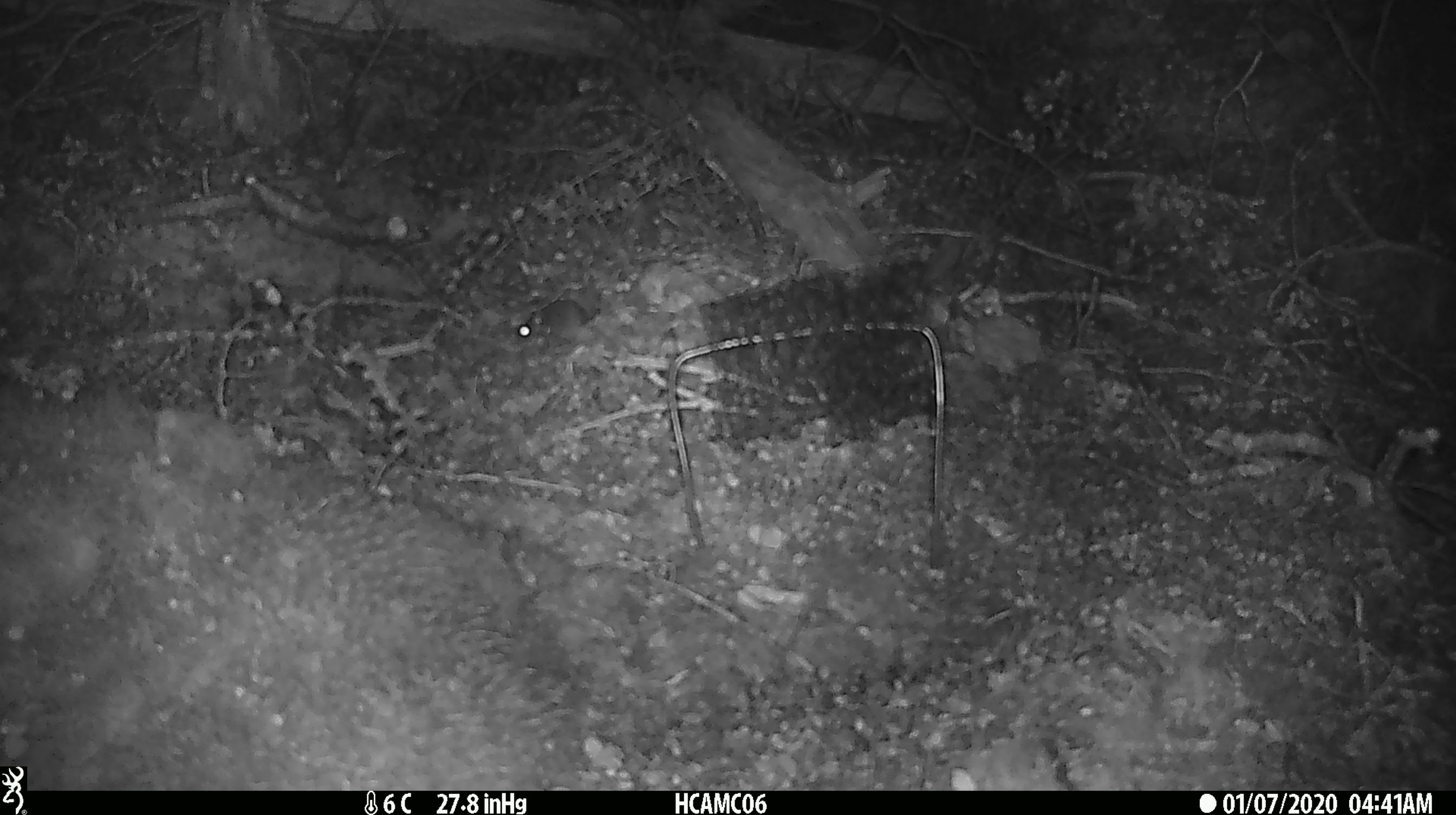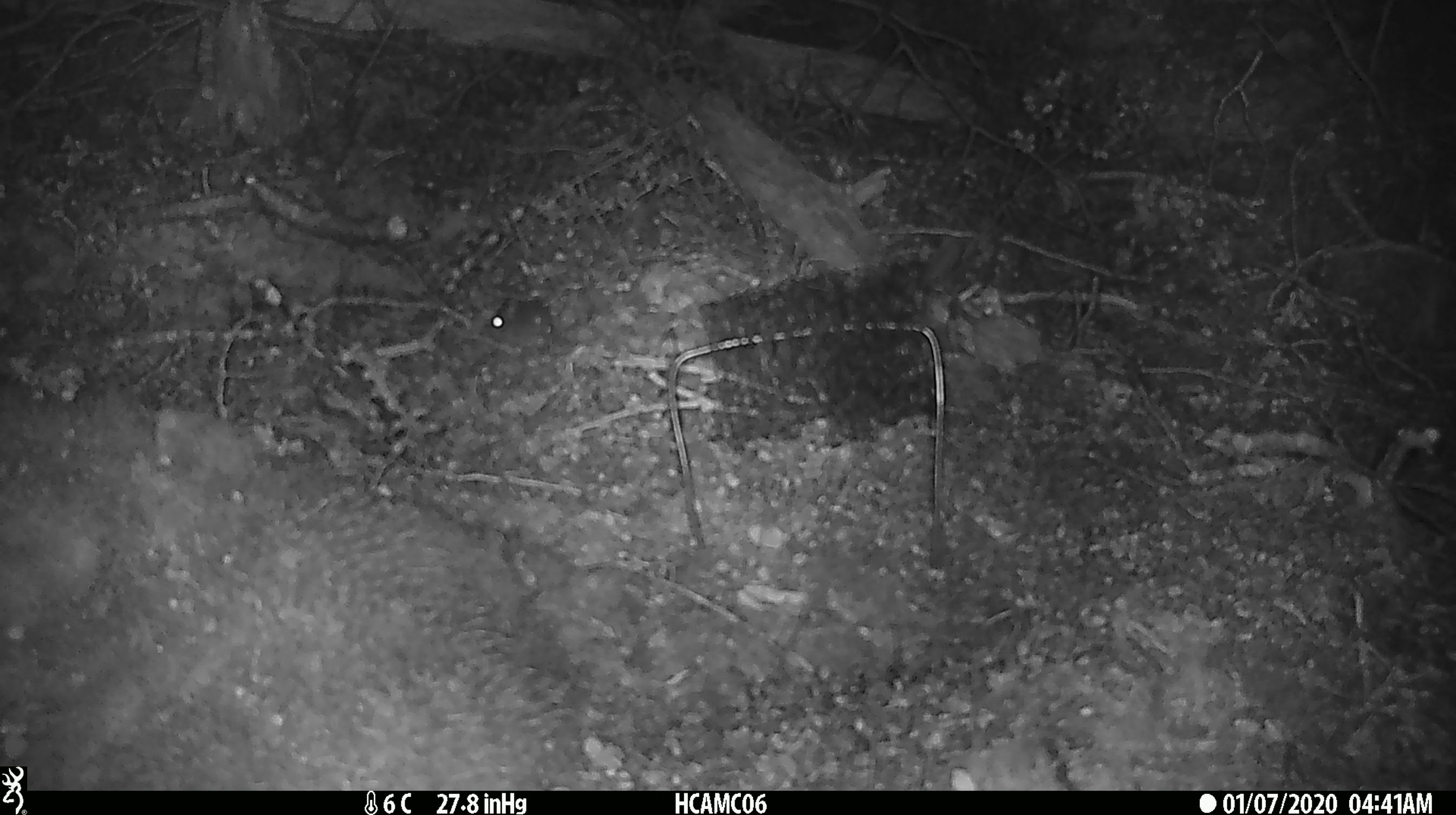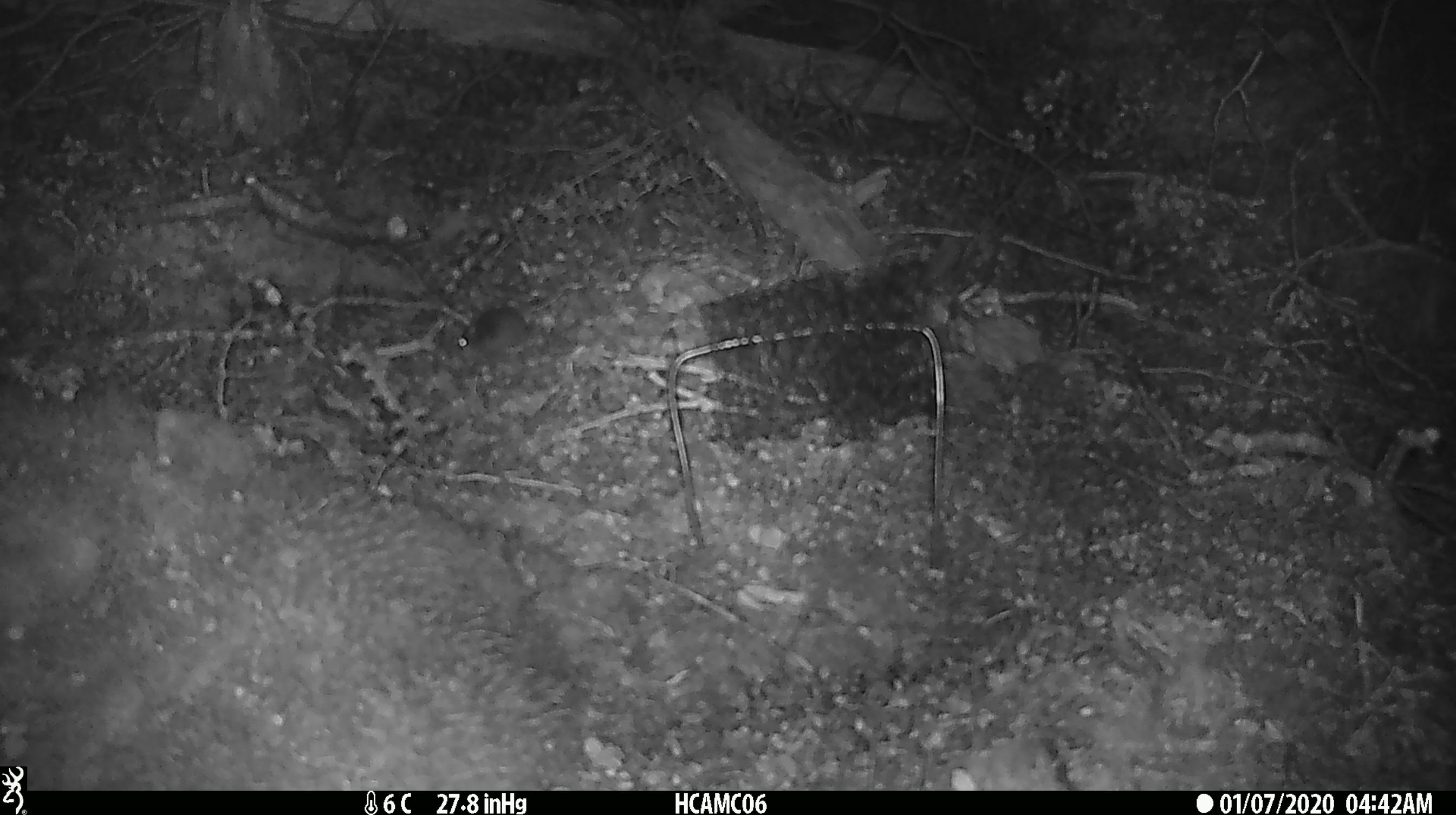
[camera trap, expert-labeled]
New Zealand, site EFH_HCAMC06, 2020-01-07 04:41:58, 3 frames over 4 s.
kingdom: Animalia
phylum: Chordata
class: Mammalia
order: Rodentia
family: Muridae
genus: Mus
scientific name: Mus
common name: mouse